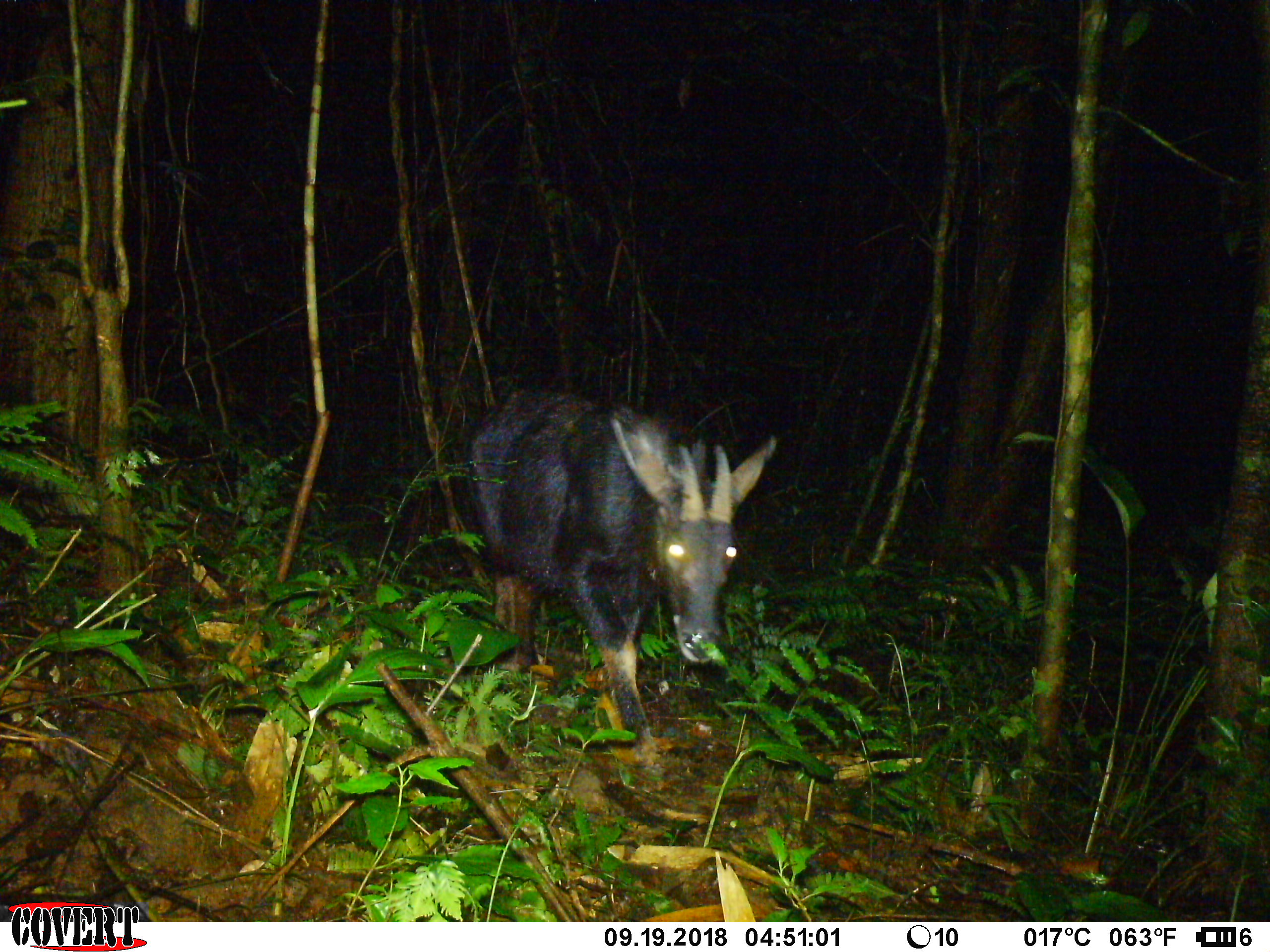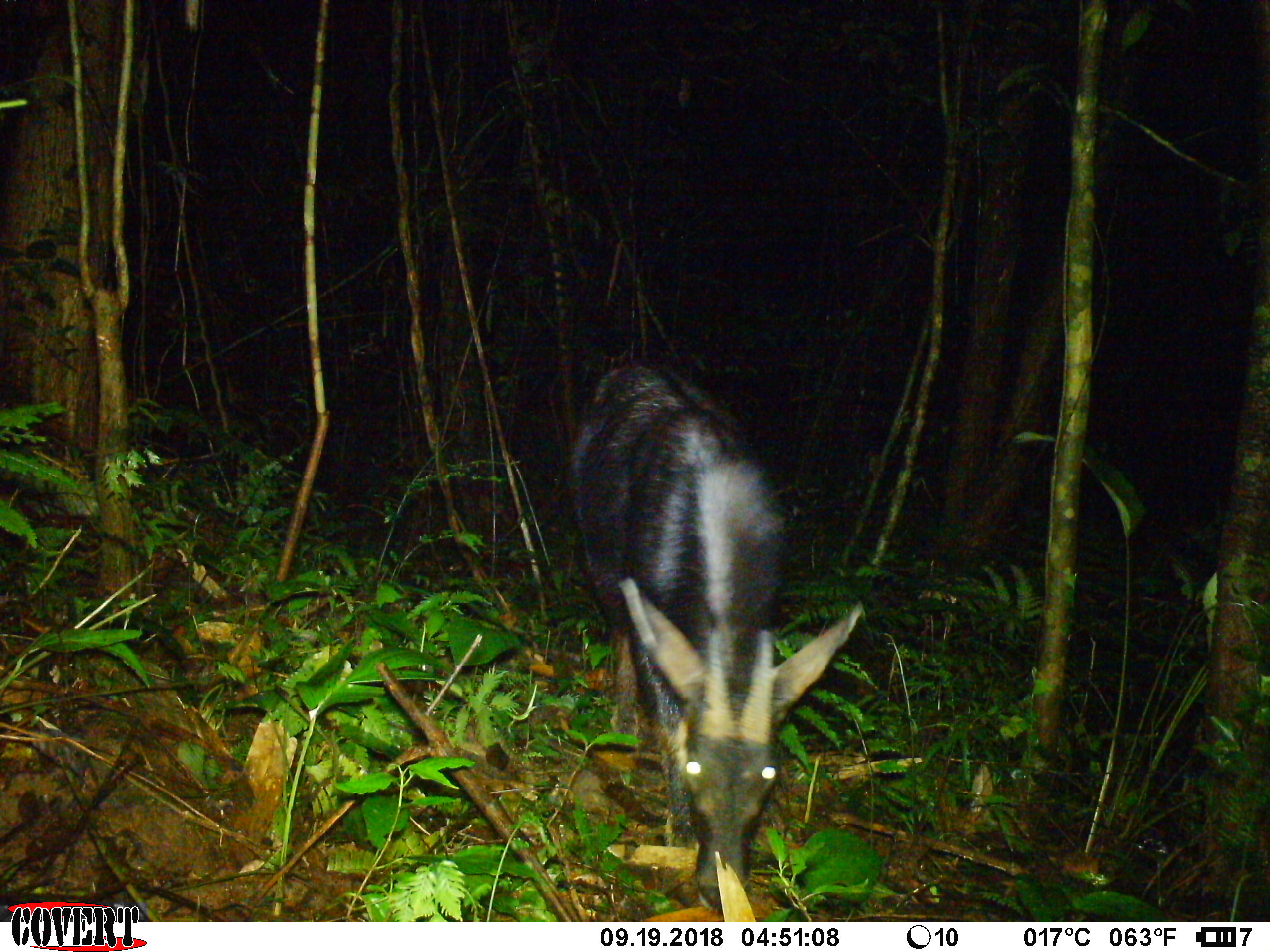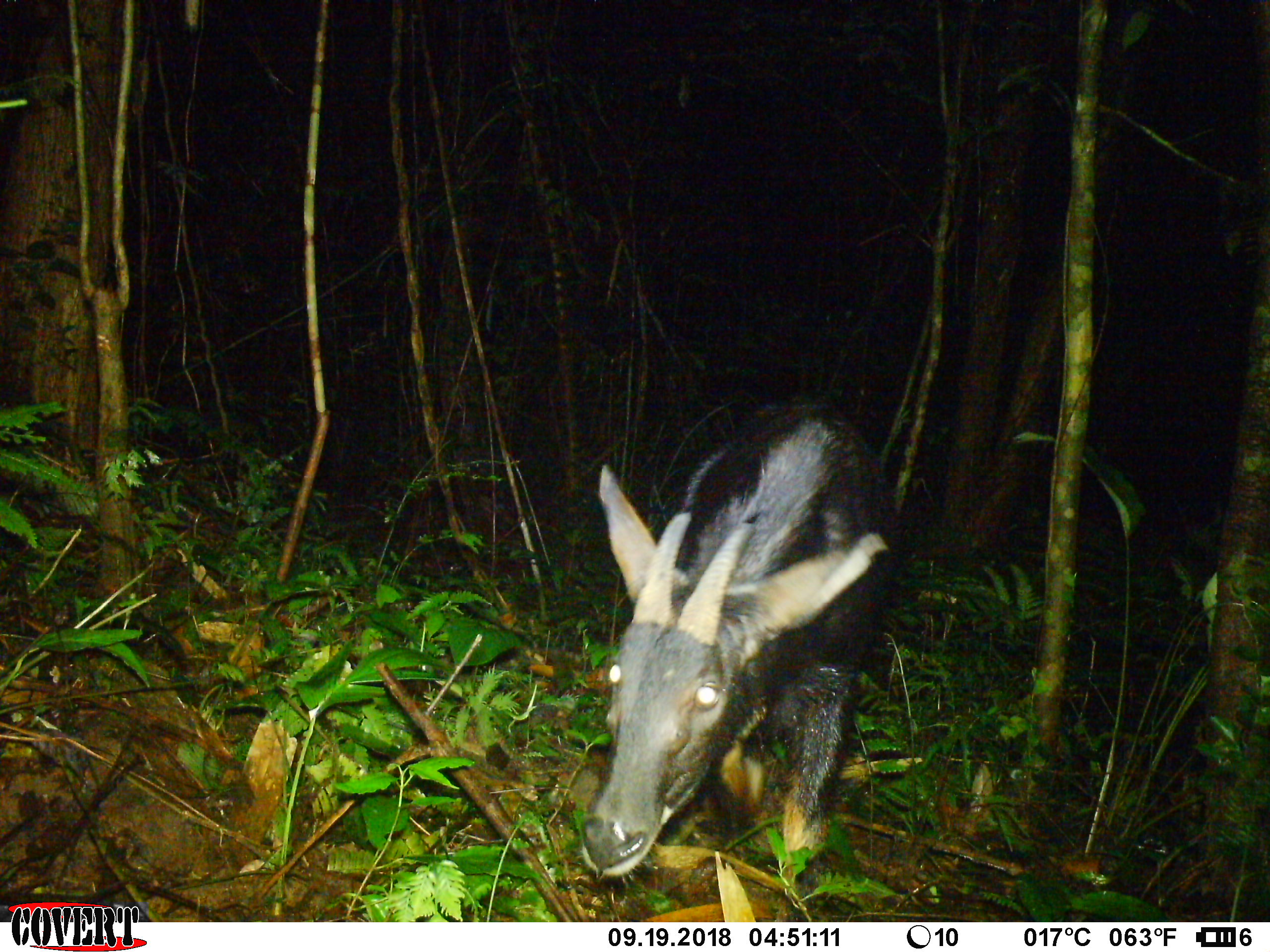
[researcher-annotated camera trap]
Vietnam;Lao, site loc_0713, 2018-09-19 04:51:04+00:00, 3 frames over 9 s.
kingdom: Animalia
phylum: Chordata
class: Mammalia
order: Artiodactyla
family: Bovidae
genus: Capricornis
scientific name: Capricornis sumatraensis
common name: chinese serow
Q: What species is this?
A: Chinese serow (Capricornis sumatraensis).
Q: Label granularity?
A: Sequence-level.